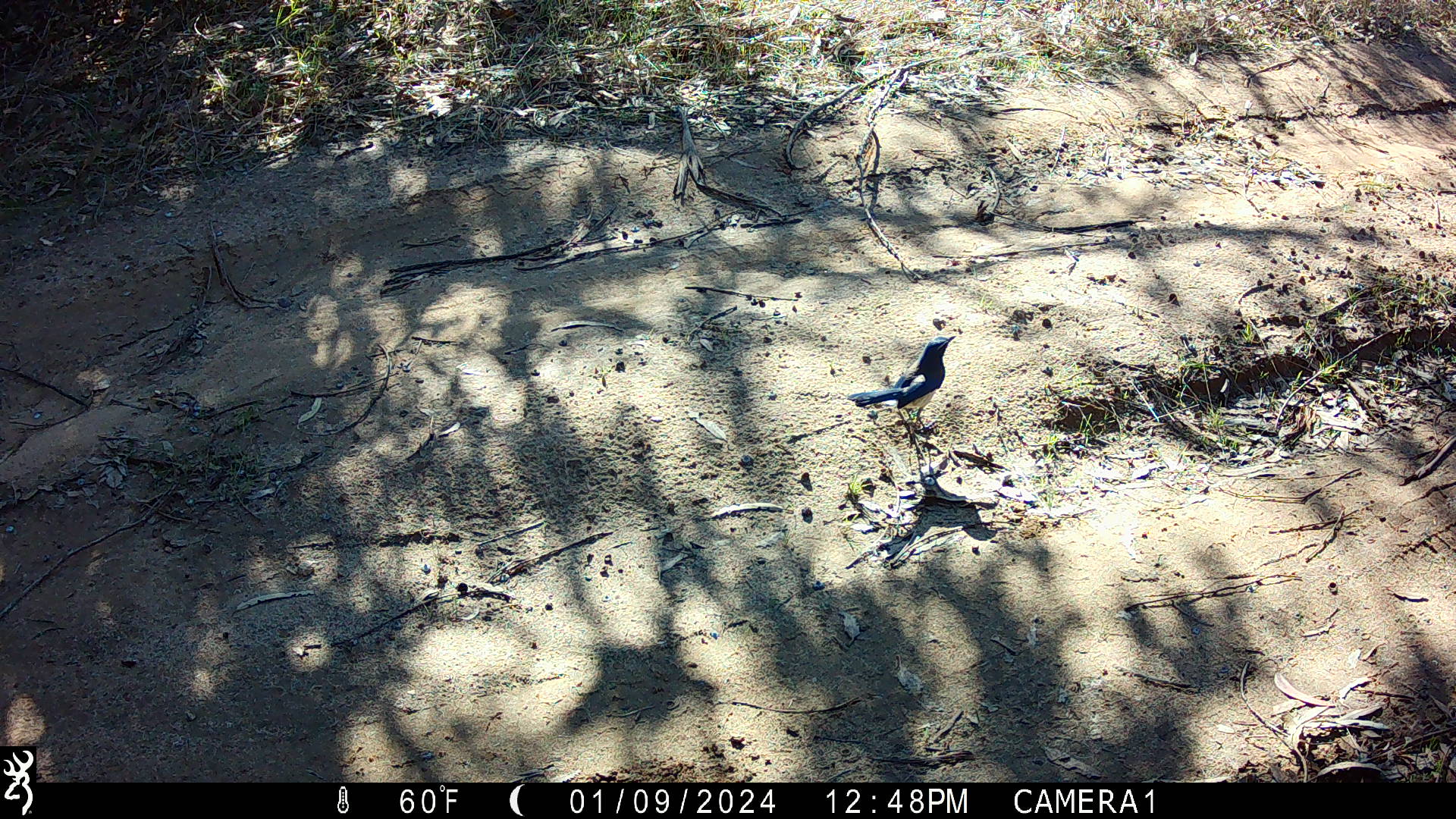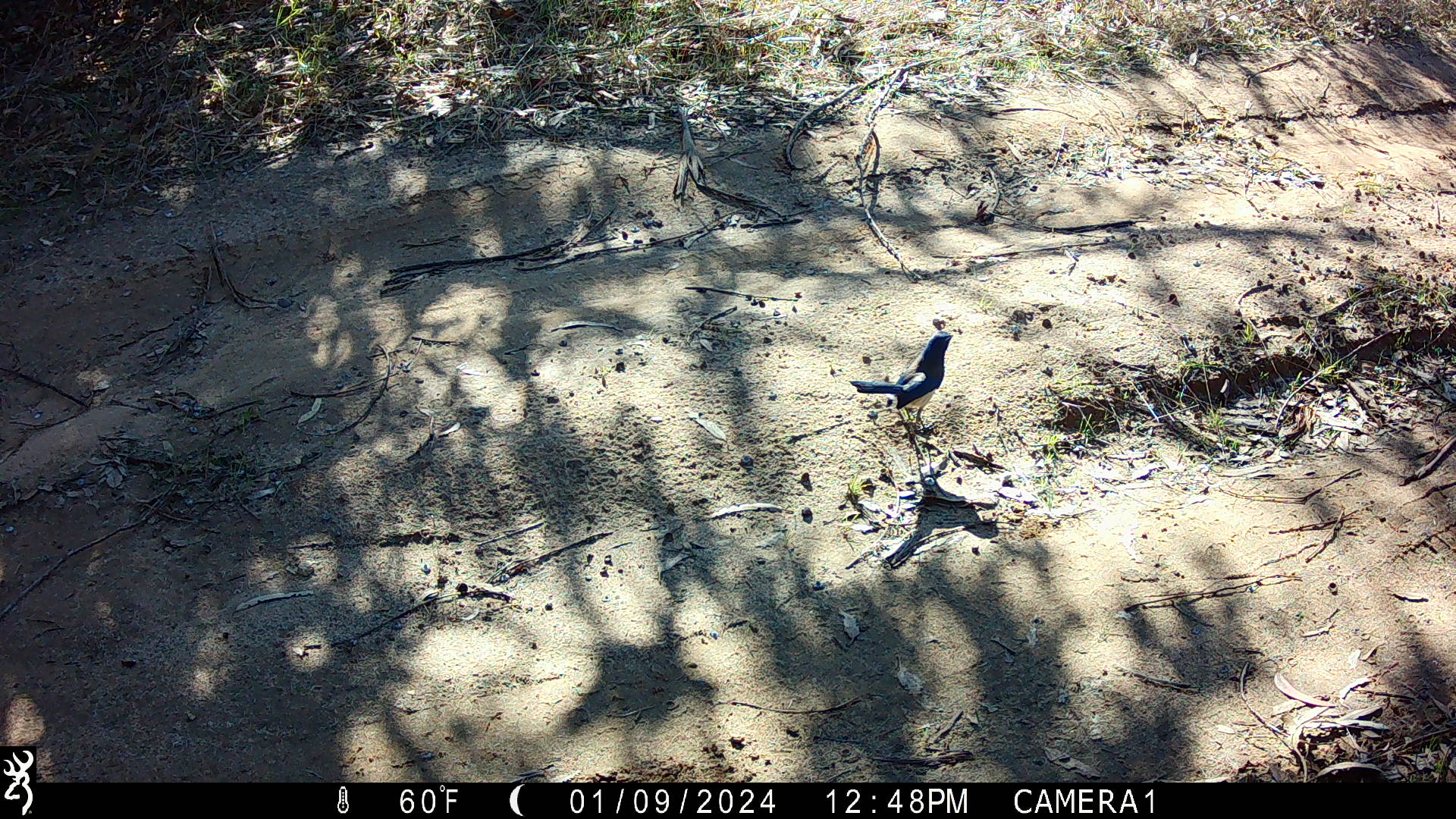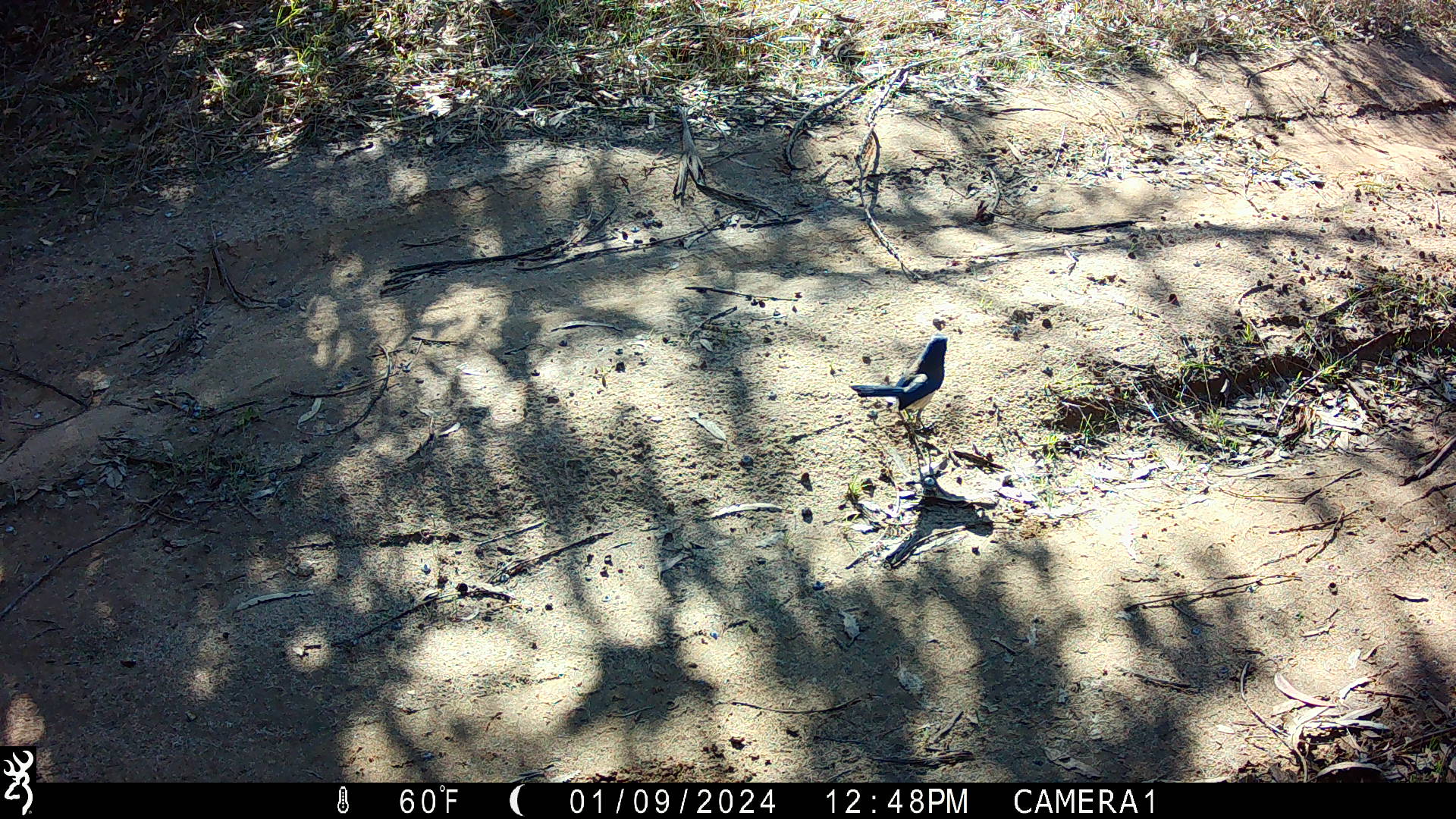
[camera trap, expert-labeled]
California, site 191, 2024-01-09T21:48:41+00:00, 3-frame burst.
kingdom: Animalia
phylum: Chordata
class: Aves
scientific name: Aves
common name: bird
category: unknown bird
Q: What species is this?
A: Unknown bird (bird) (Aves).